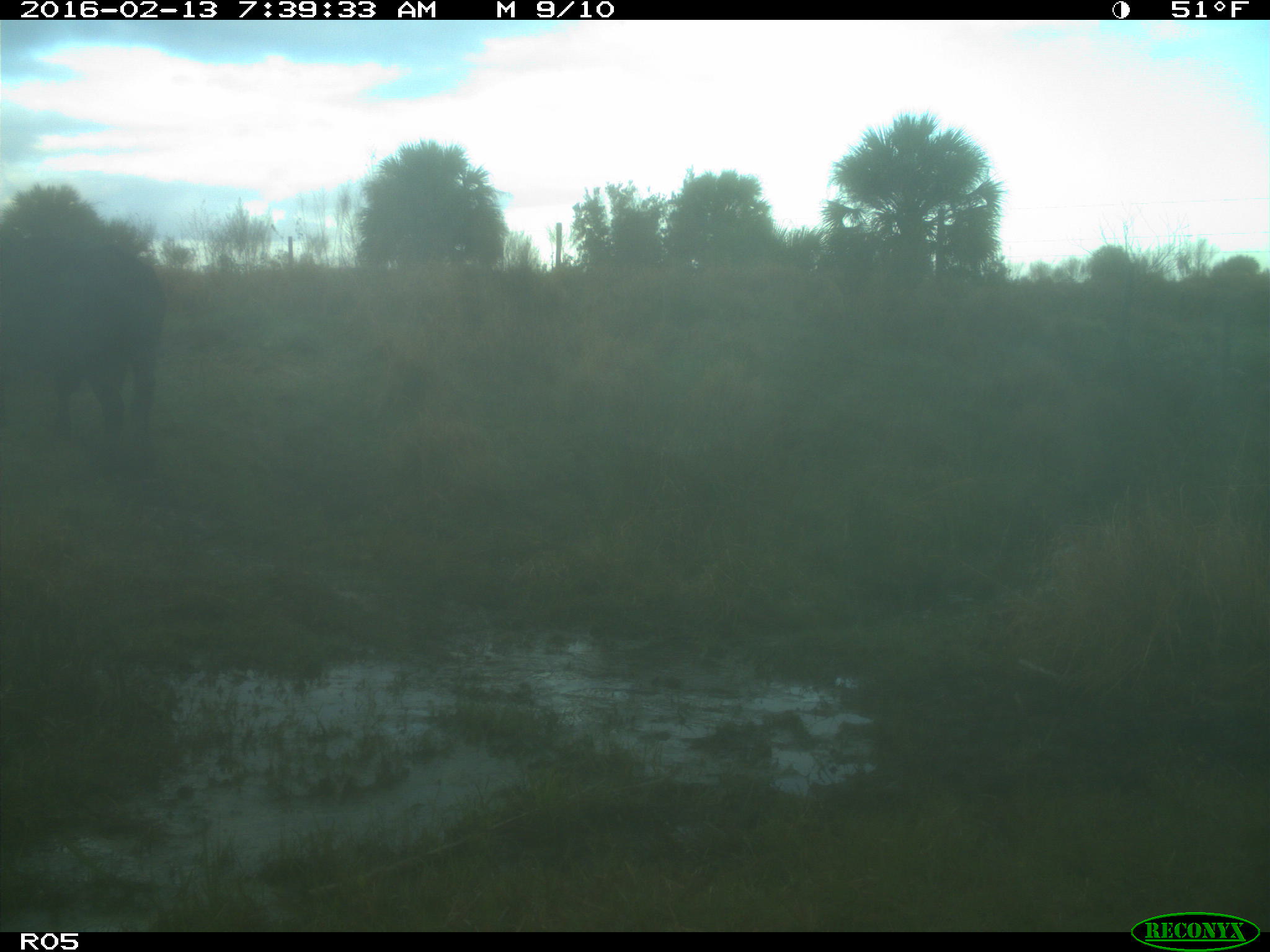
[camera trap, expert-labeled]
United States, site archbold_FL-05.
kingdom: Animalia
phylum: Chordata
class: Mammalia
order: Artiodactyla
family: Bovidae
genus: Bos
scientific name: Bos taurus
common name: domestic cow